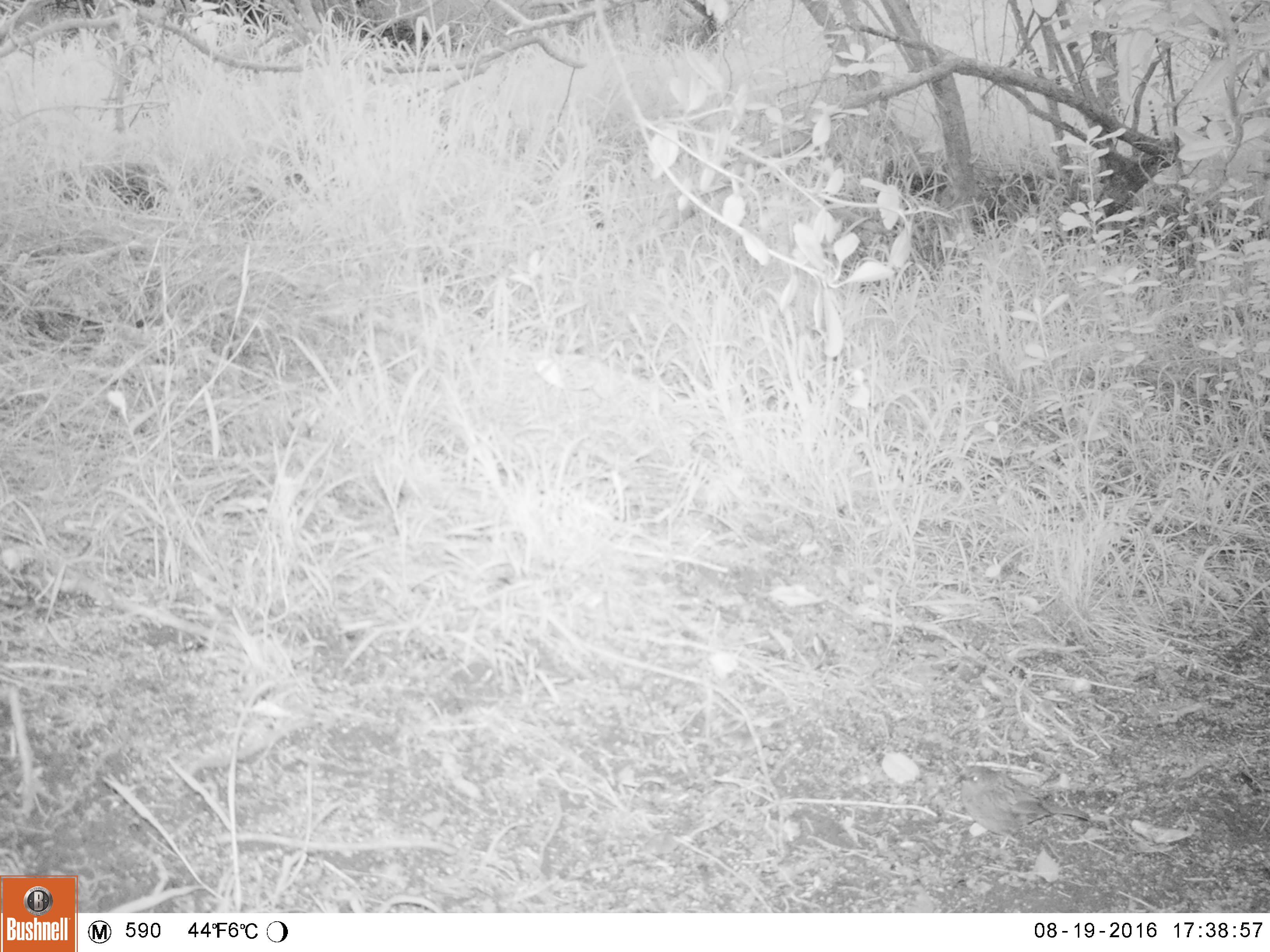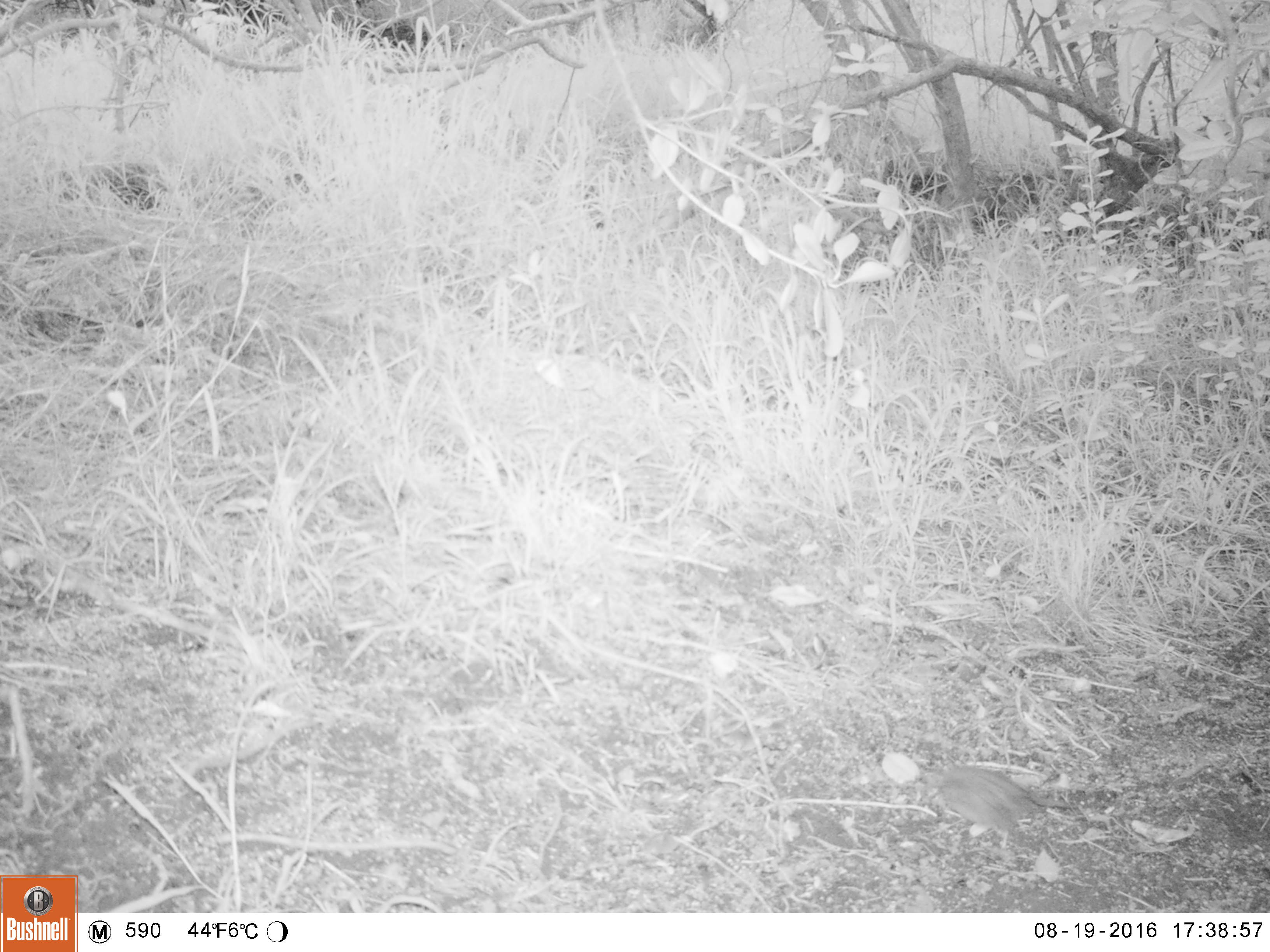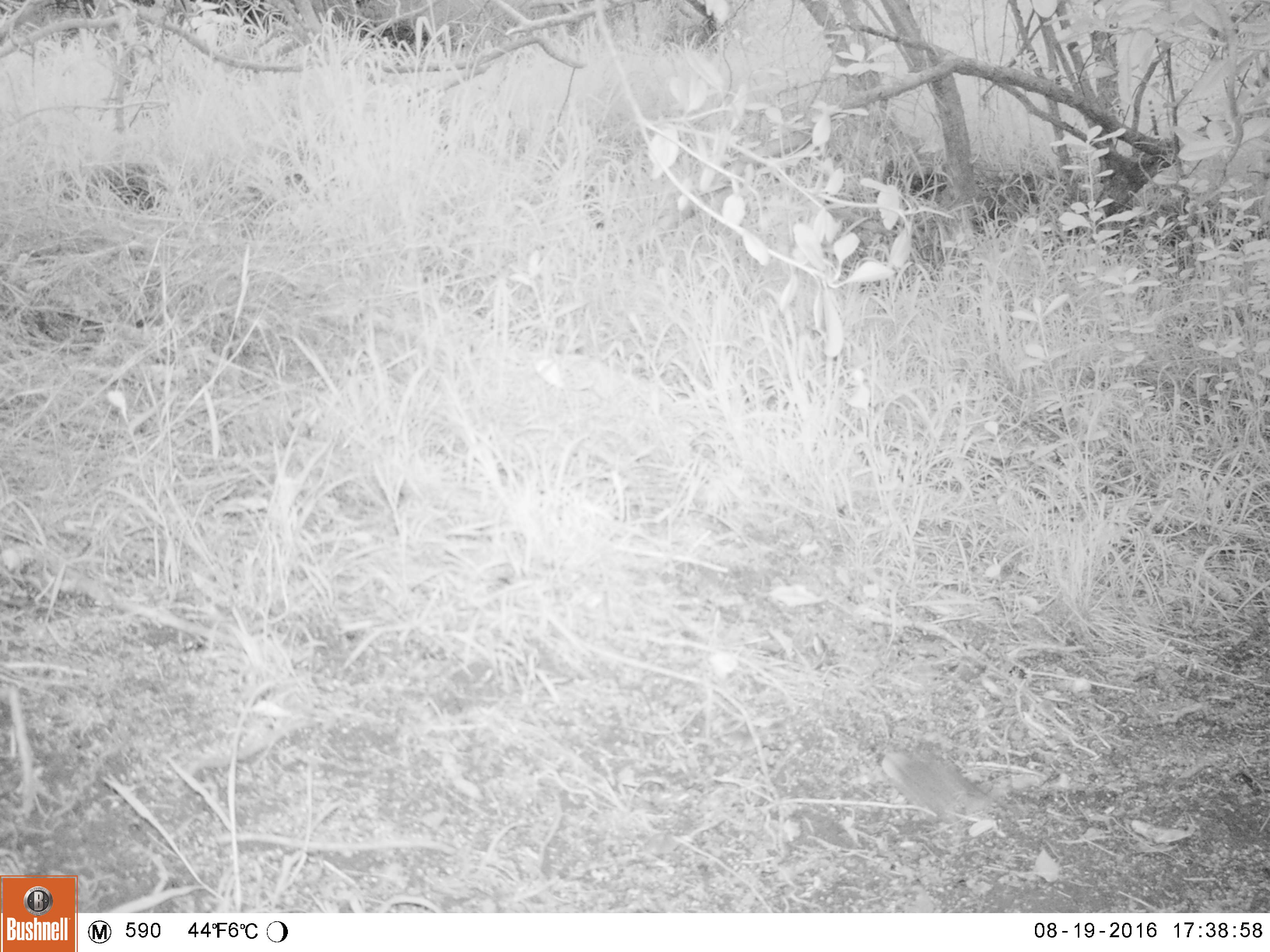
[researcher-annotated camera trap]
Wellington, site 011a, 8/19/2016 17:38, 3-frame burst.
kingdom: Animalia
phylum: Chordata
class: Aves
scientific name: Aves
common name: bird